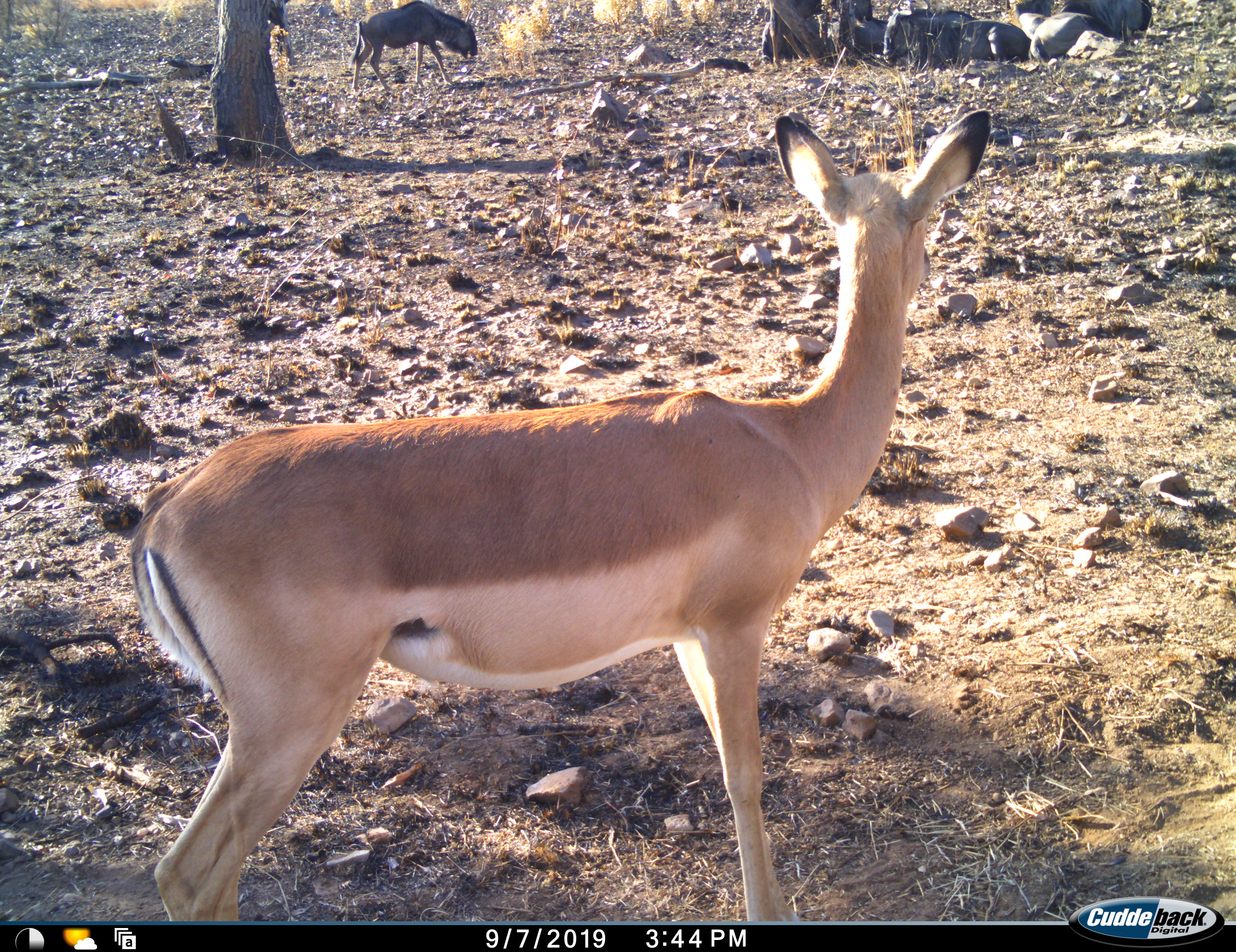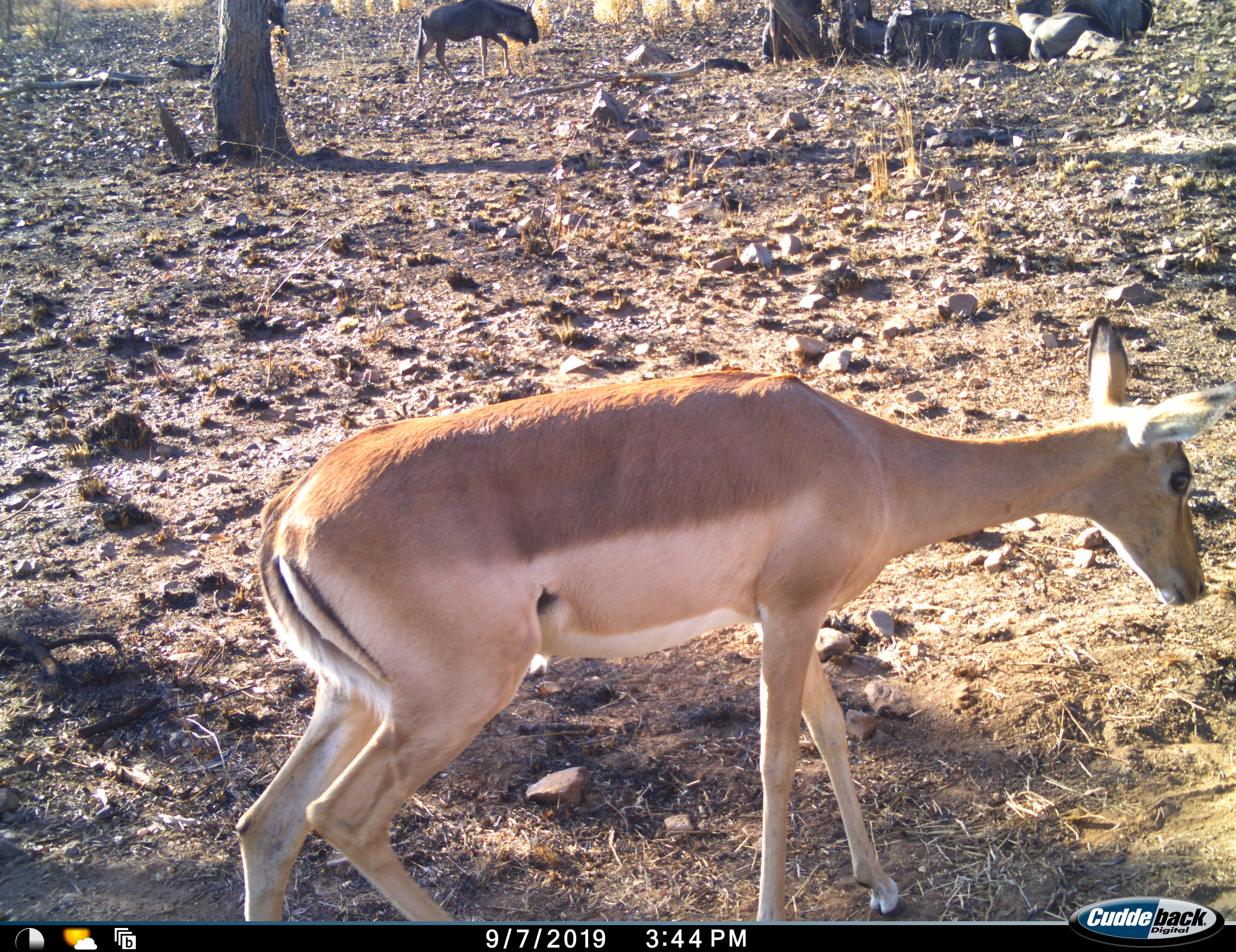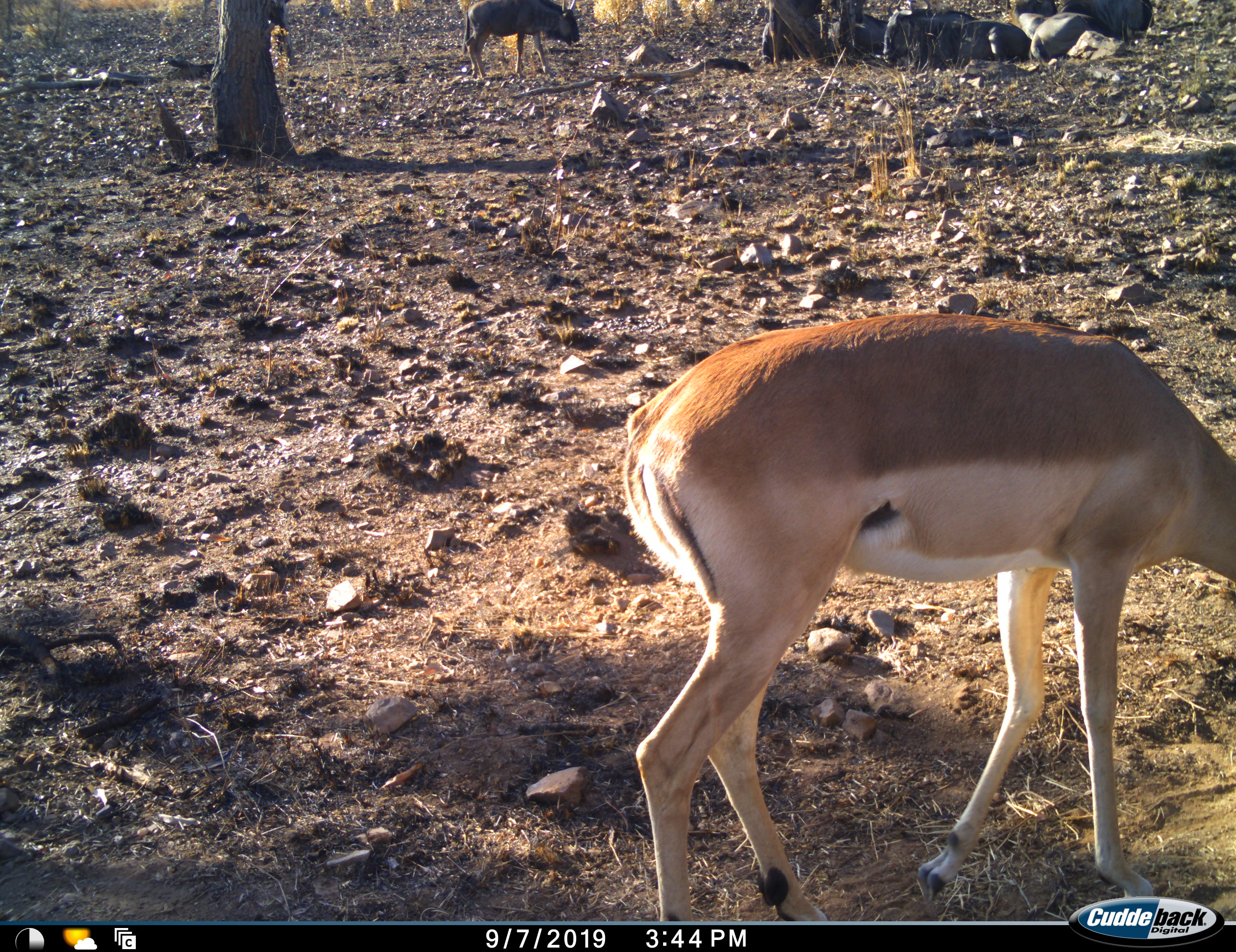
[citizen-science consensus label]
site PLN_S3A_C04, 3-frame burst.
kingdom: Animalia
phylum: Chordata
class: Mammalia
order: Artiodactyla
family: Bovidae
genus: Aepyceros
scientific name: Aepyceros melampus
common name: impala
Impala (Aepyceros melampus), count 1. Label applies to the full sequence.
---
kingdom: Animalia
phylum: Chordata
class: Mammalia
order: Artiodactyla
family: Bovidae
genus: Connochaetes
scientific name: Connochaetes taurinus taurinus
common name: blue wildebeest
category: wildebeestblue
Wildebeestblue (blue wildebeest) (Connochaetes taurinus taurinus), count 4. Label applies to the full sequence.